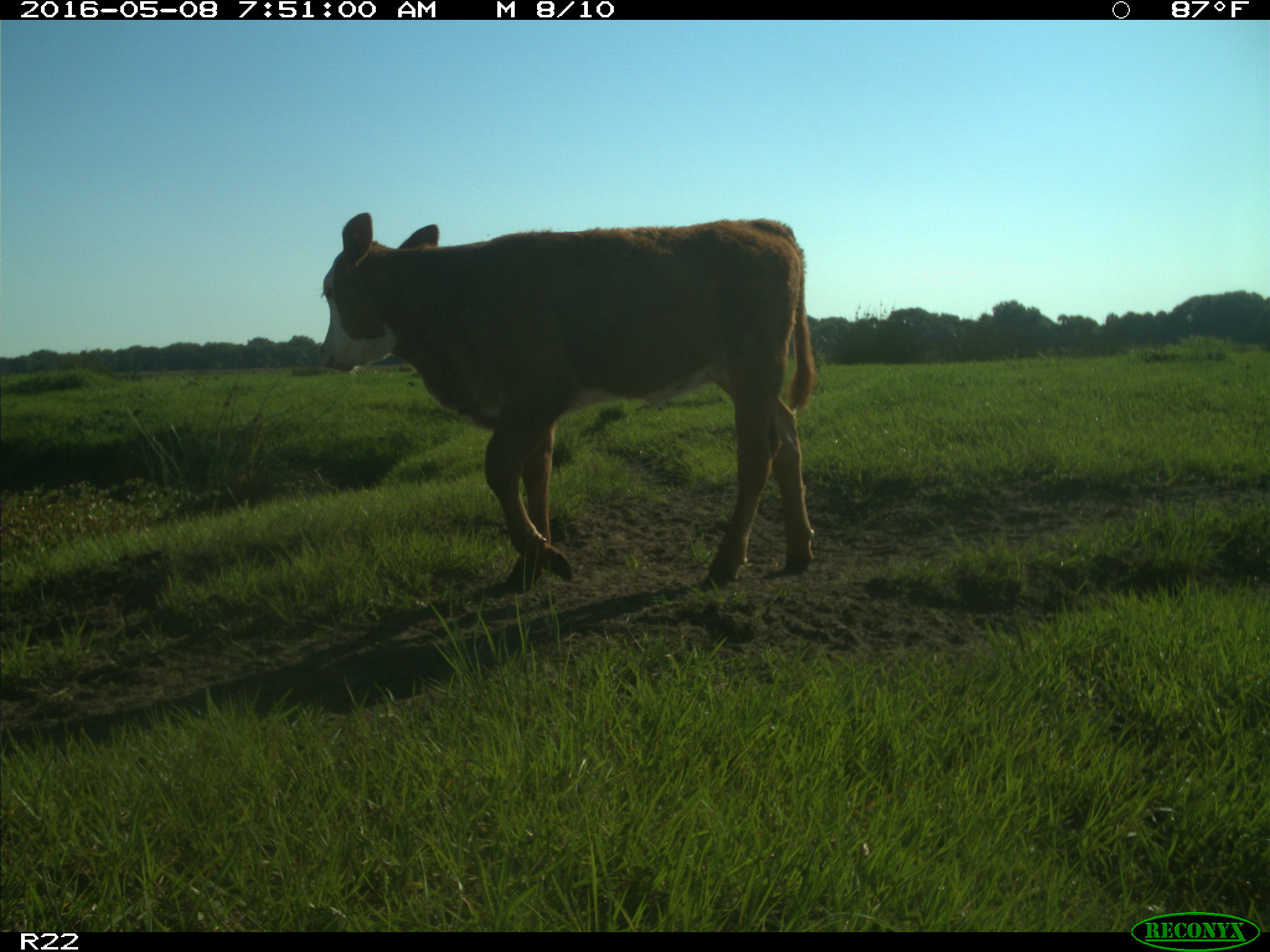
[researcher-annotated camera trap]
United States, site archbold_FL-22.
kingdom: Animalia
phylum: Chordata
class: Mammalia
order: Artiodactyla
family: Bovidae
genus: Bos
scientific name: Bos taurus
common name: domestic cow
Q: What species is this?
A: Bos taurus (domestic cow).